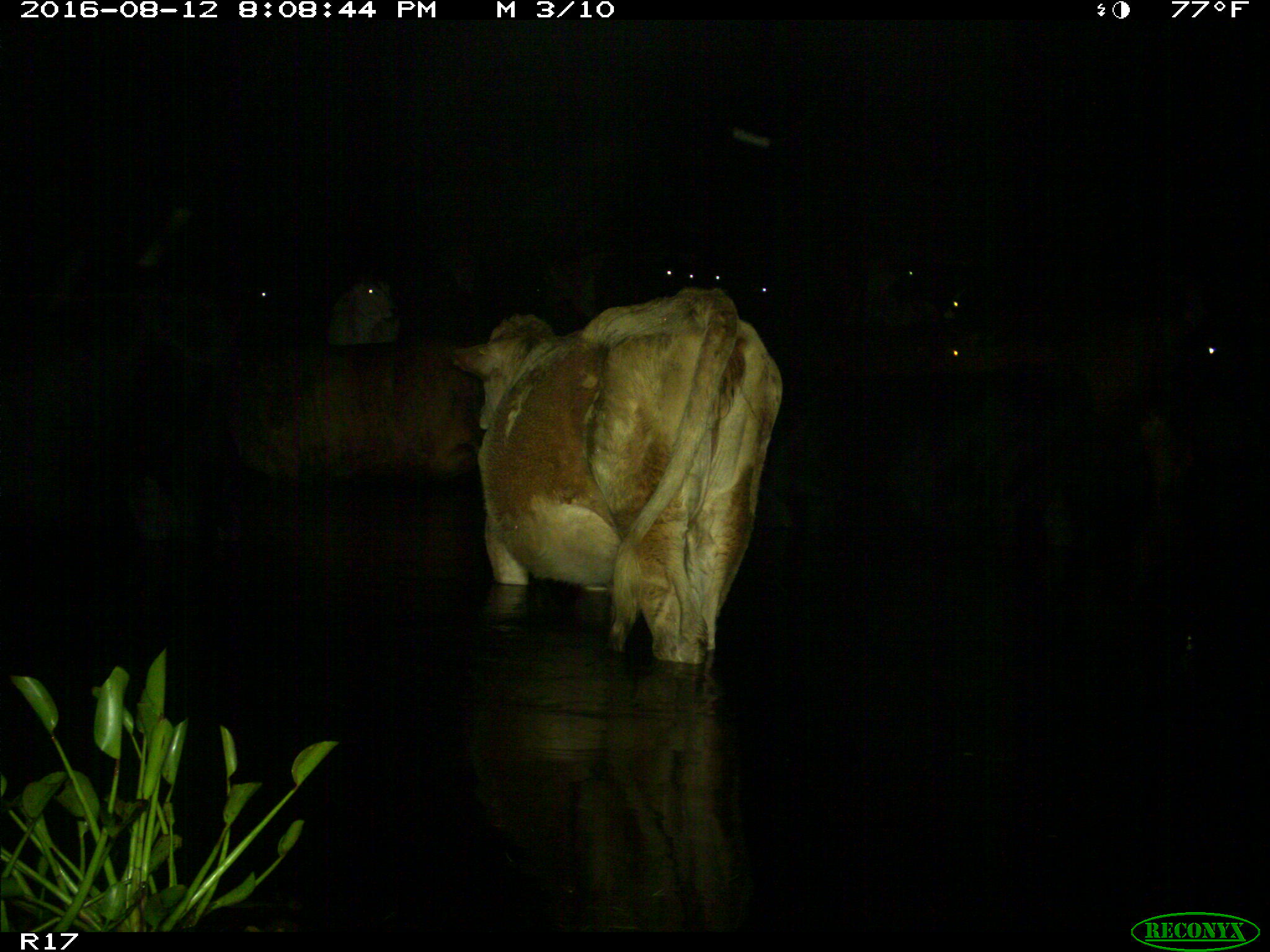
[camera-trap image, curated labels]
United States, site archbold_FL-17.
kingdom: Animalia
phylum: Chordata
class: Mammalia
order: Artiodactyla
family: Bovidae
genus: Bos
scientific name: Bos taurus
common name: domestic cow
Bos taurus (domestic cow).